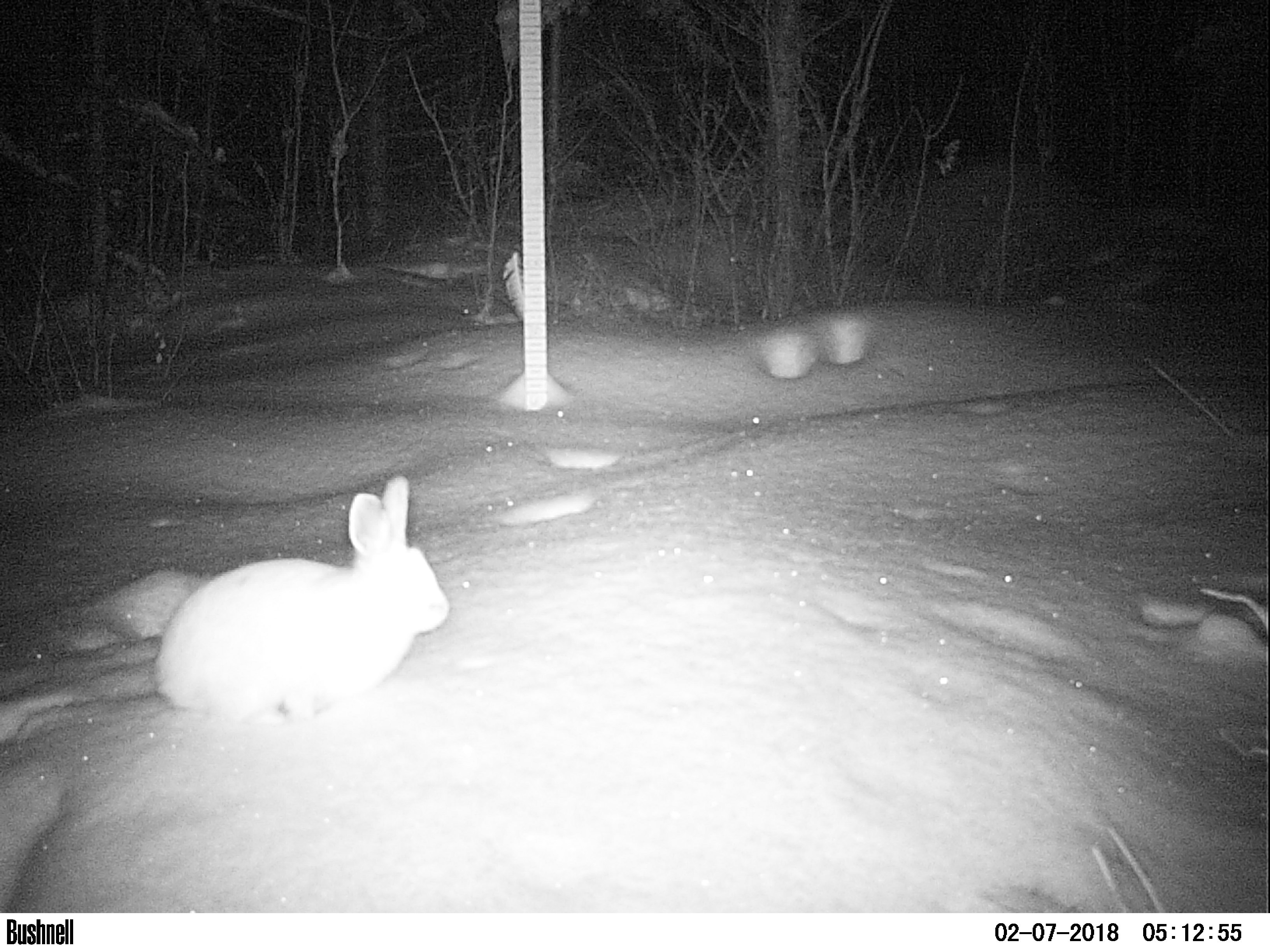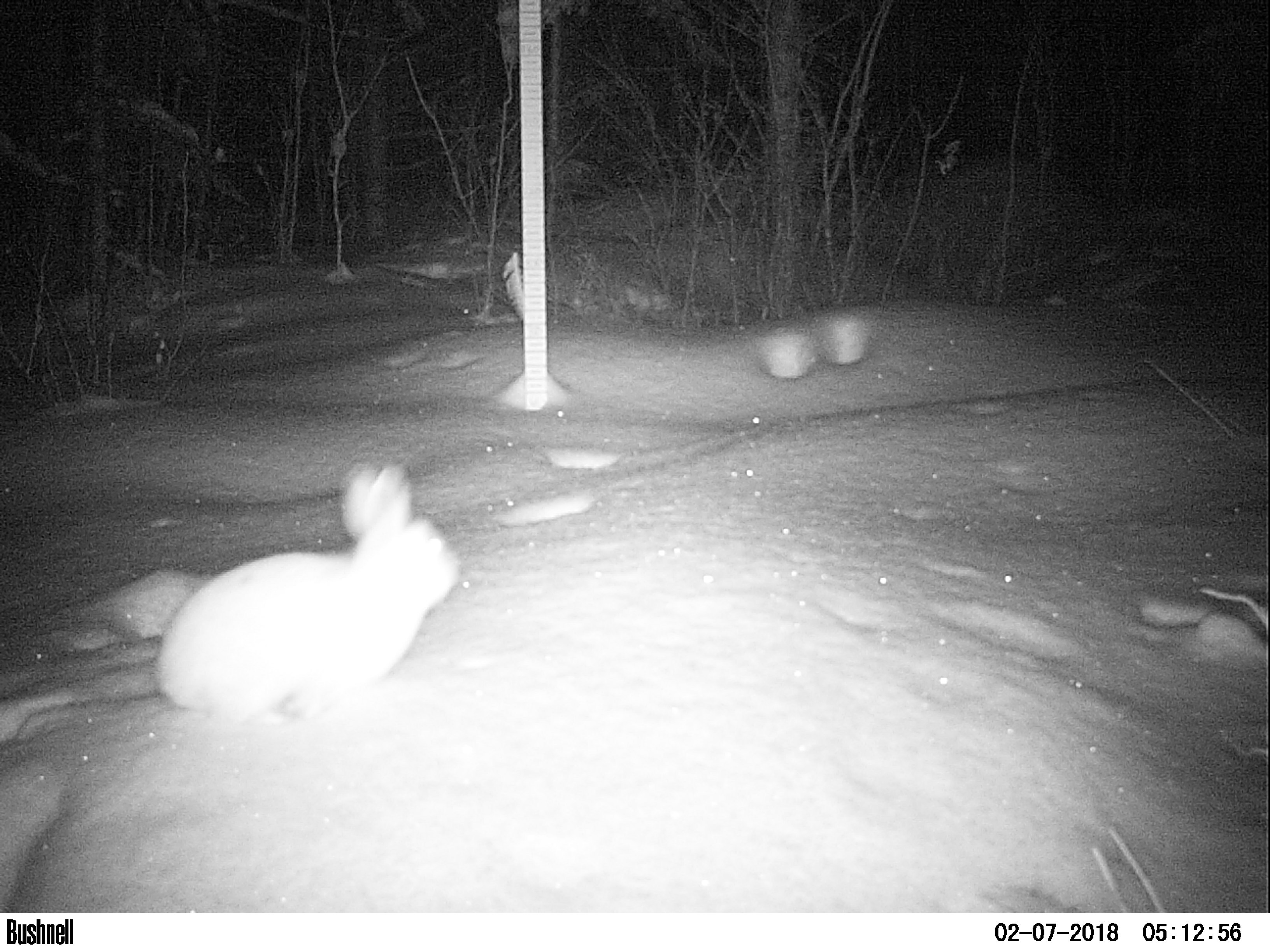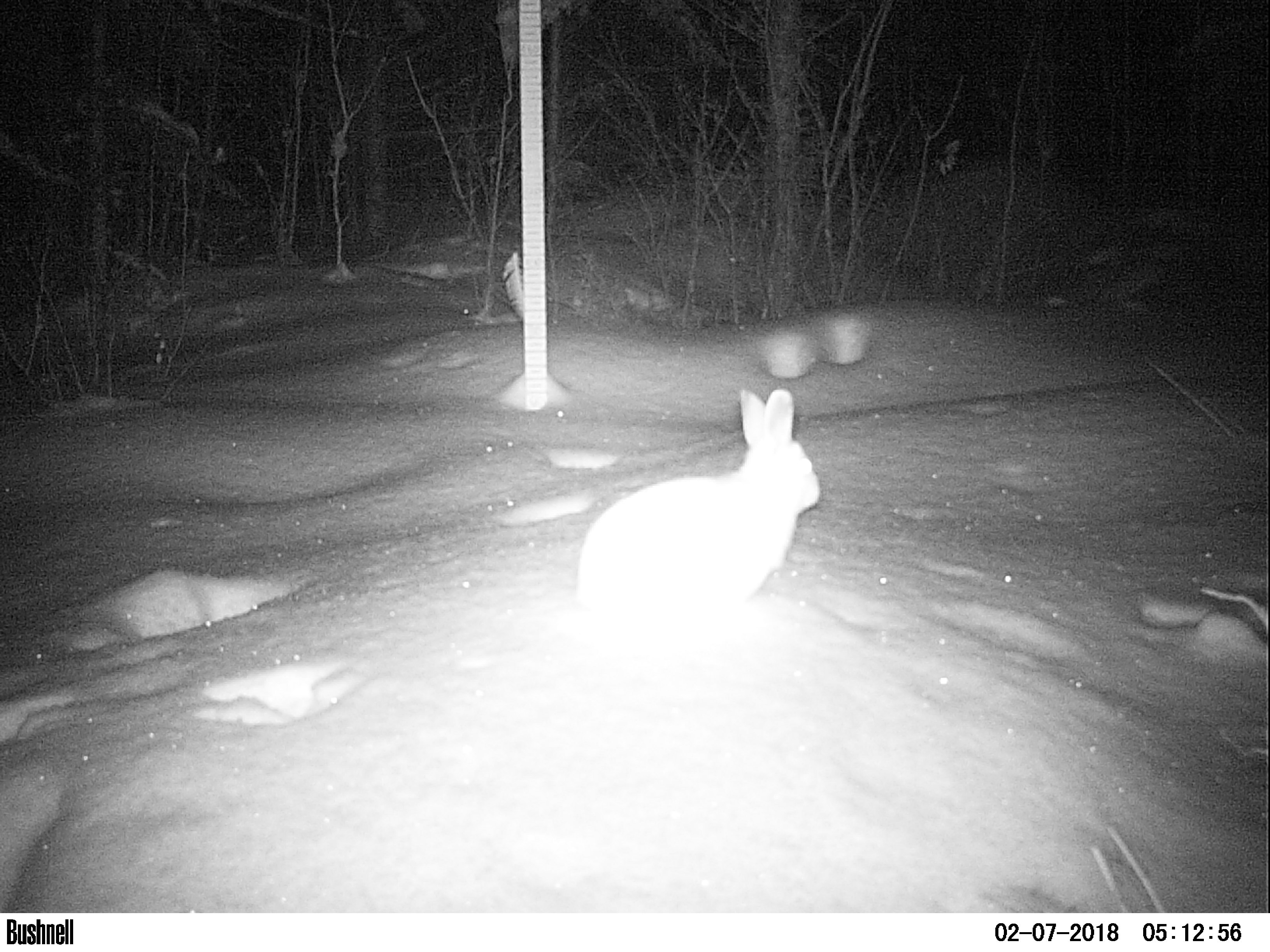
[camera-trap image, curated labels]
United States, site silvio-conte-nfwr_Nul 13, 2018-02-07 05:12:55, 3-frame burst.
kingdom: Animalia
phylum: Chordata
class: Mammalia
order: Lagomorpha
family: Leporidae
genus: Lepus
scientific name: Lepus americanus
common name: snowshoe hare